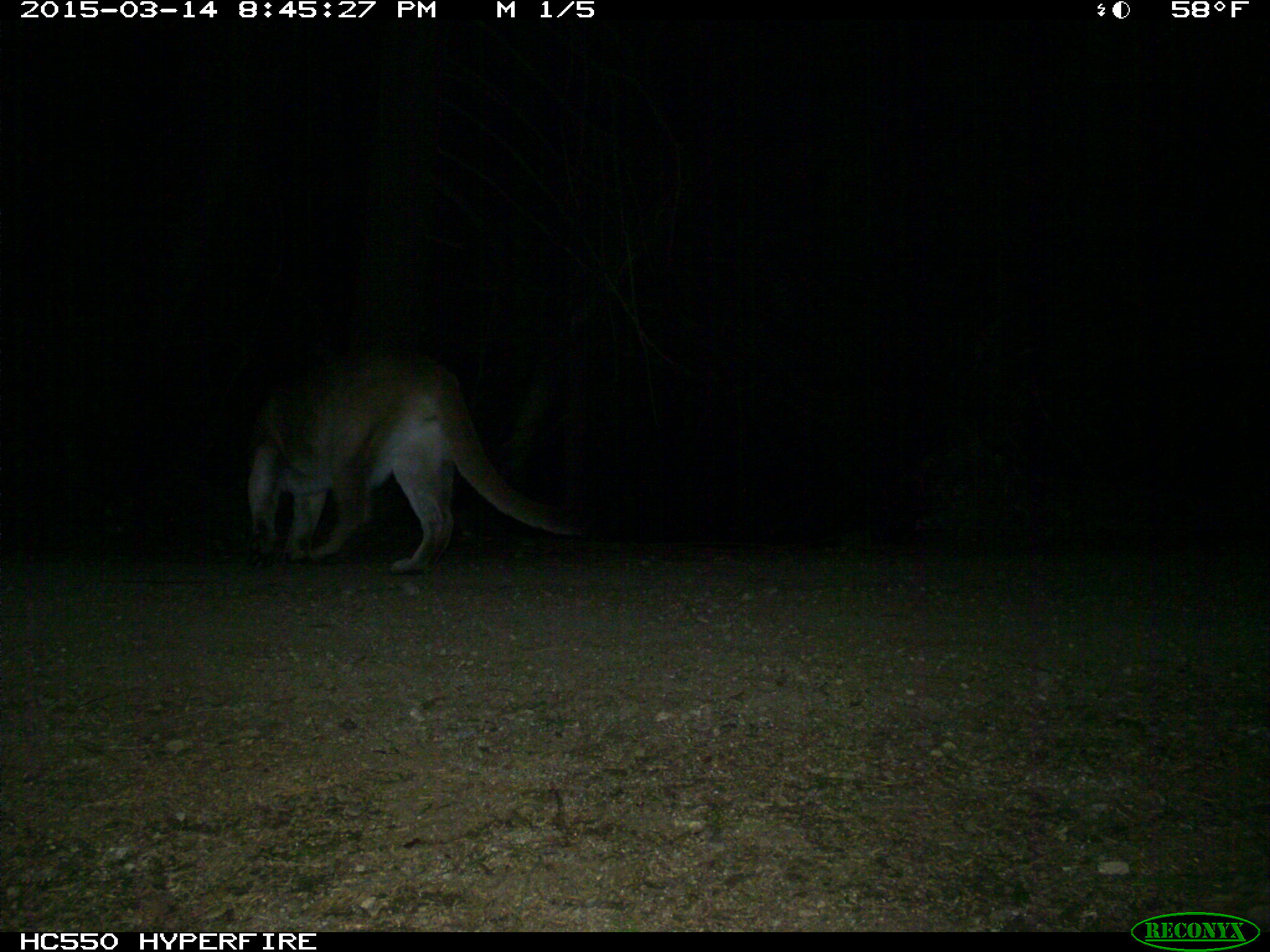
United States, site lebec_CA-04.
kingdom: Animalia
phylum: Chordata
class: Mammalia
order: Carnivora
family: Felidae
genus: Puma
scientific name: Puma concolor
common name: mountain lion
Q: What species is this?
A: Puma concolor (mountain lion).